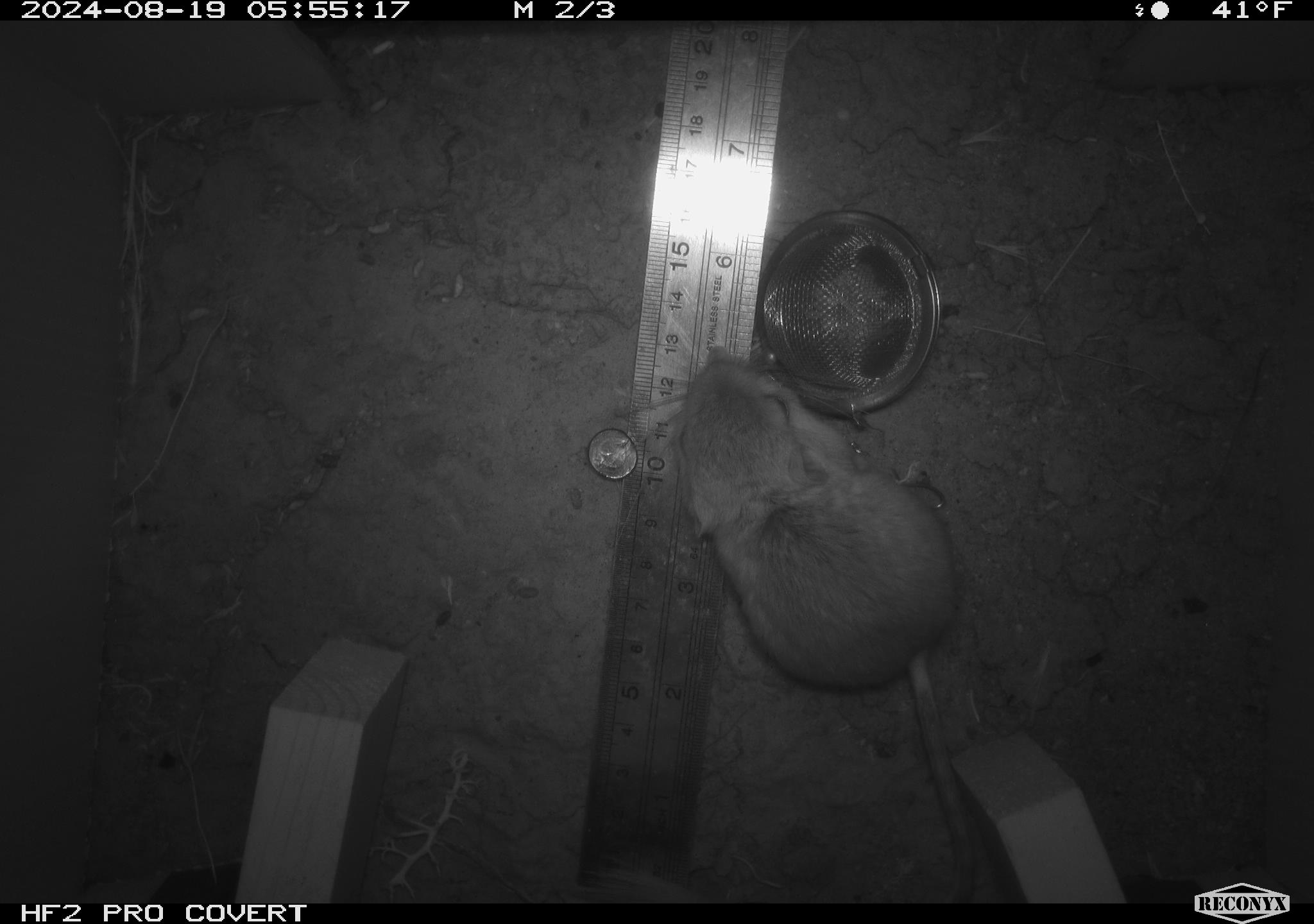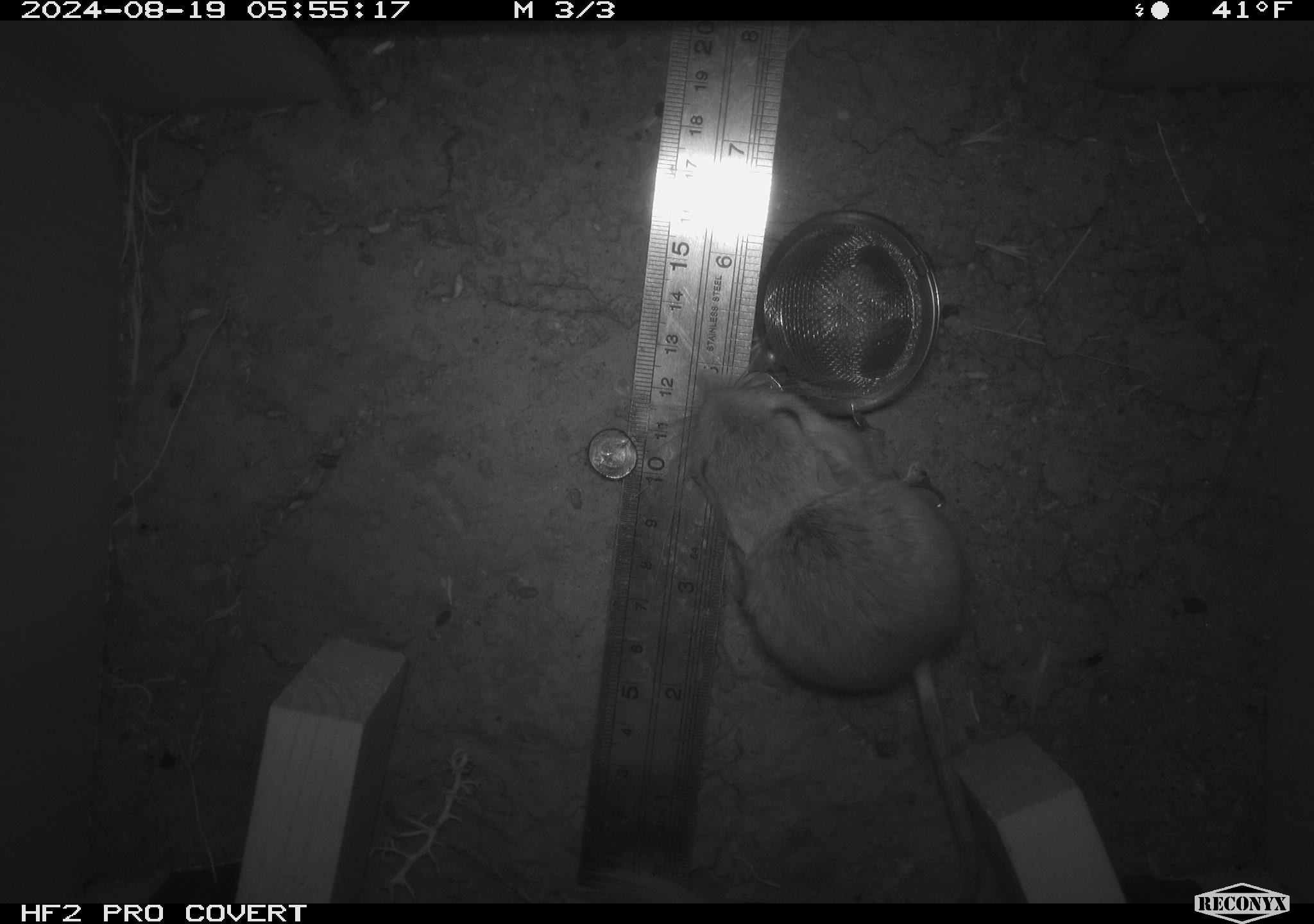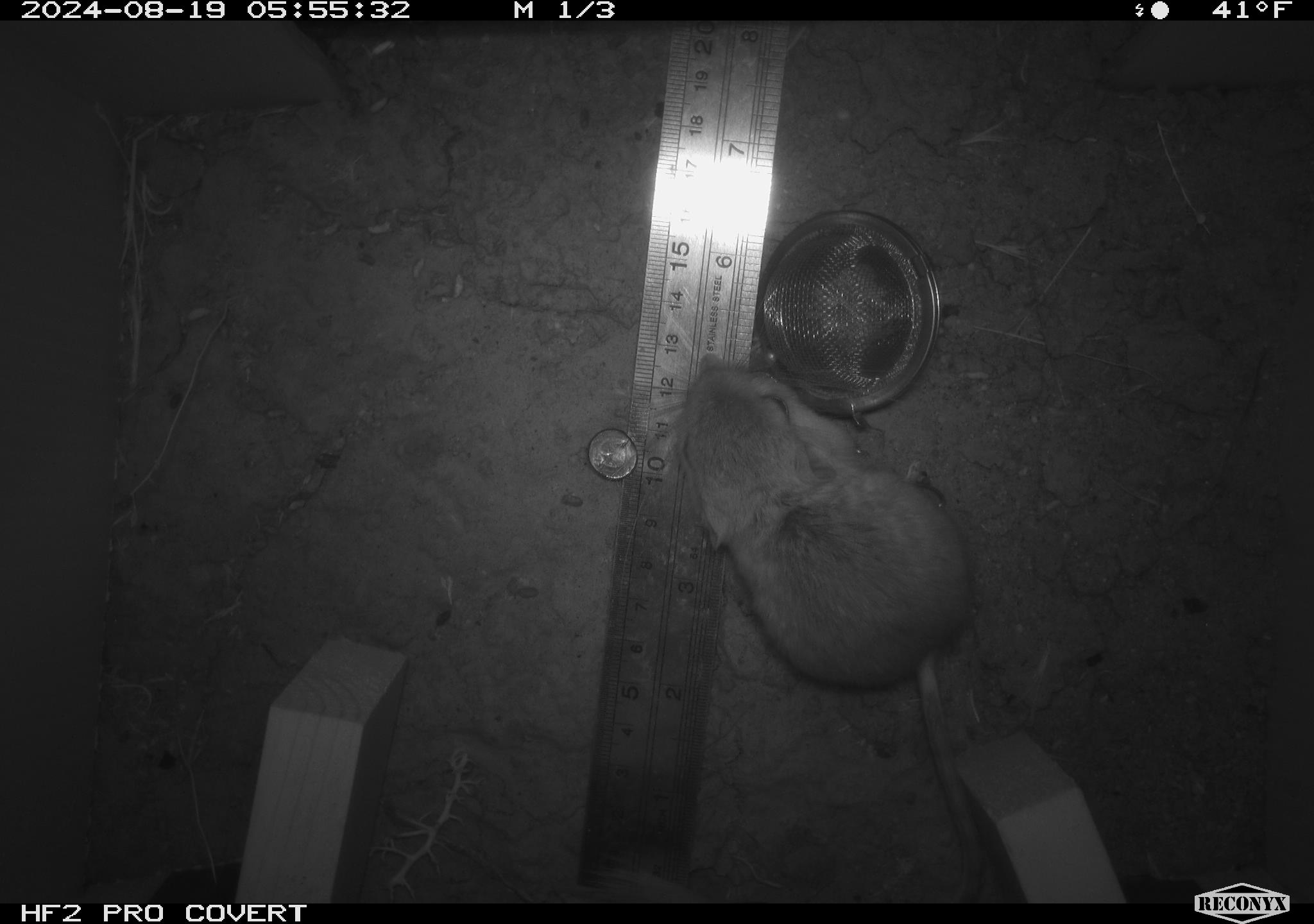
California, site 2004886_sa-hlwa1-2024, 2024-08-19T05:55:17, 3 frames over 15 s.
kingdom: Animalia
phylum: Chordata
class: Mammalia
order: Rodentia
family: Heteromyidae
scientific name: Heteromyidae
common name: kangaroo rats and pocket mice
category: heteromyidae family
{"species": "heteromyidae family (kangaroo rats and pocket mice) (Heteromyidae)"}